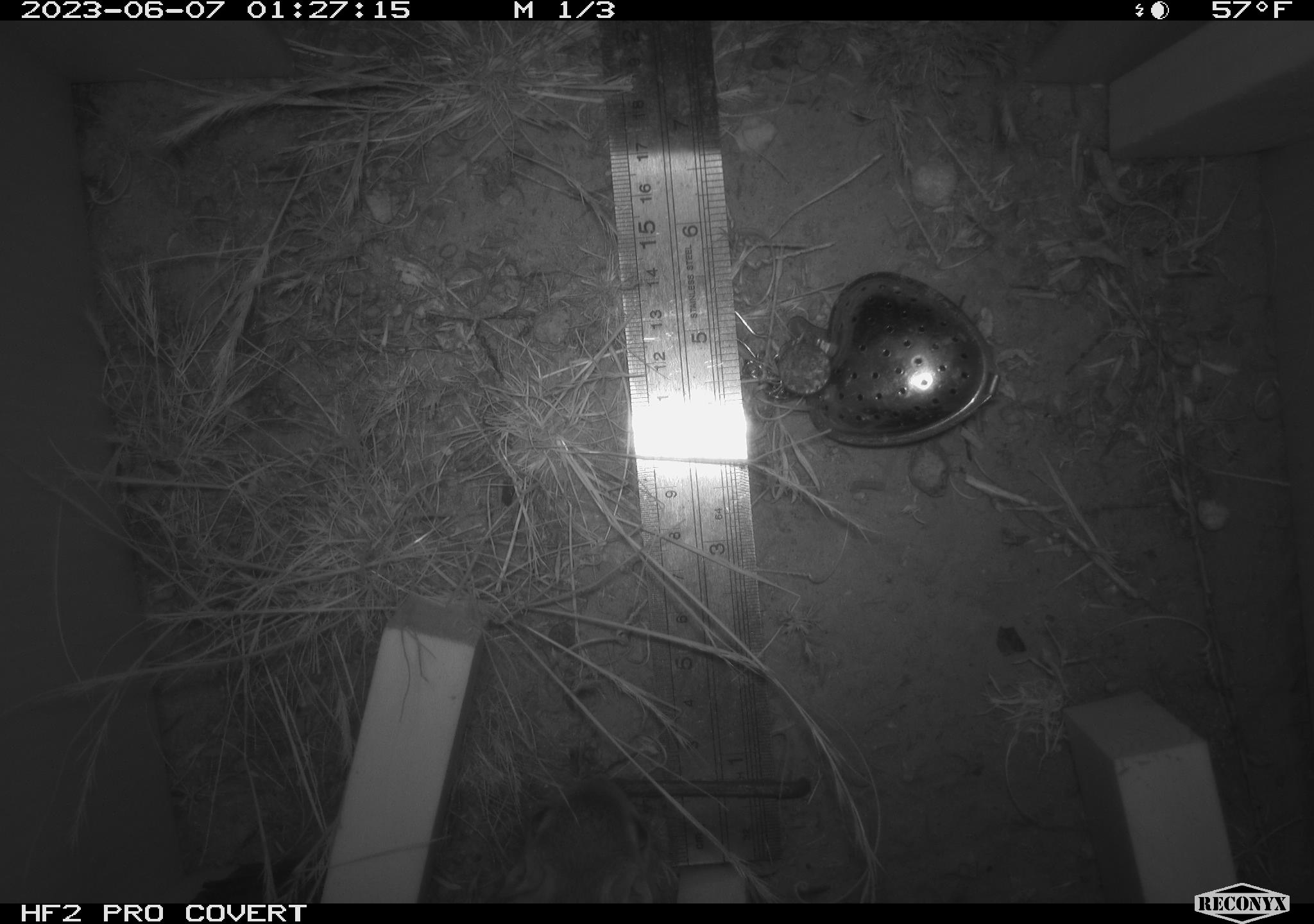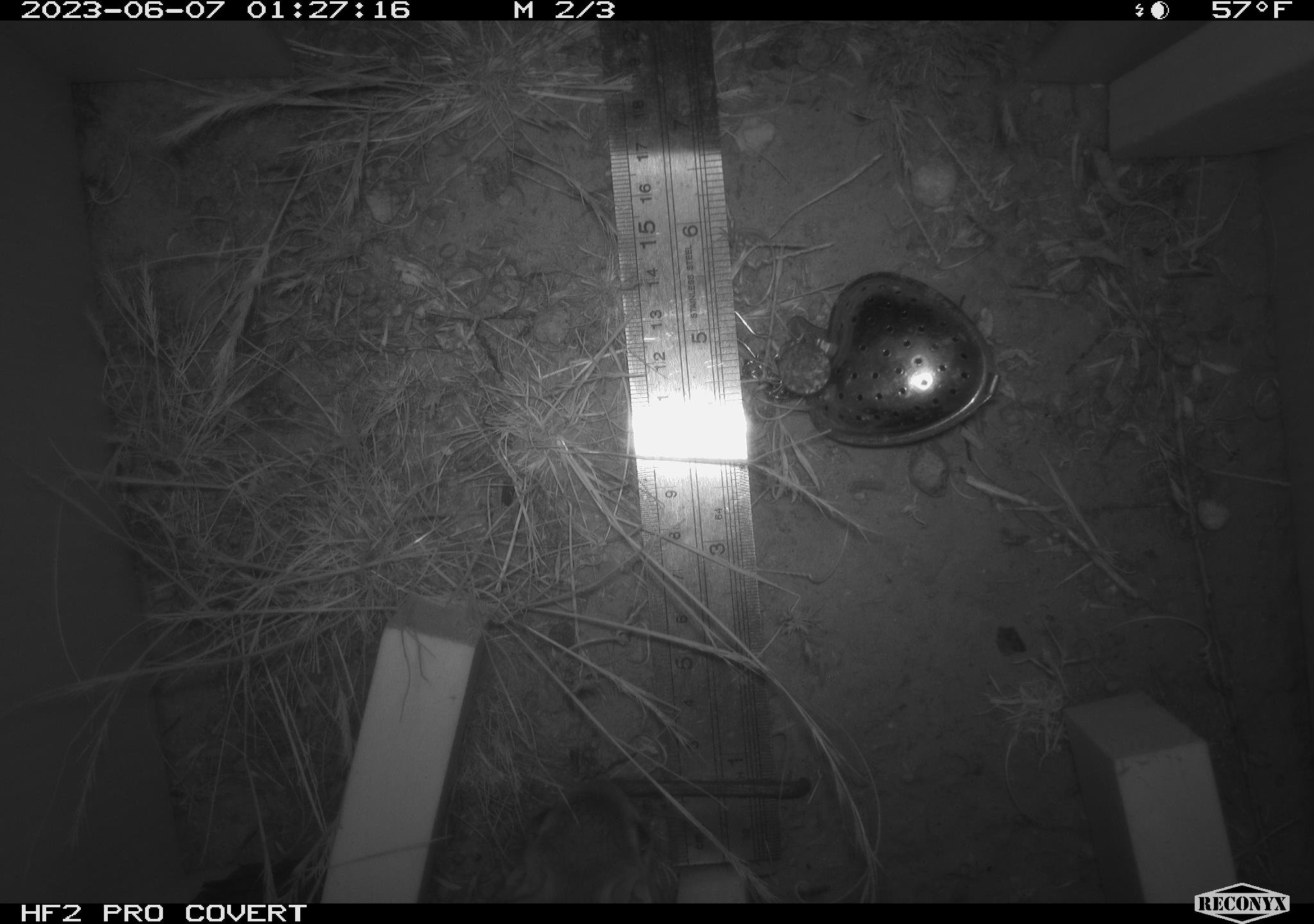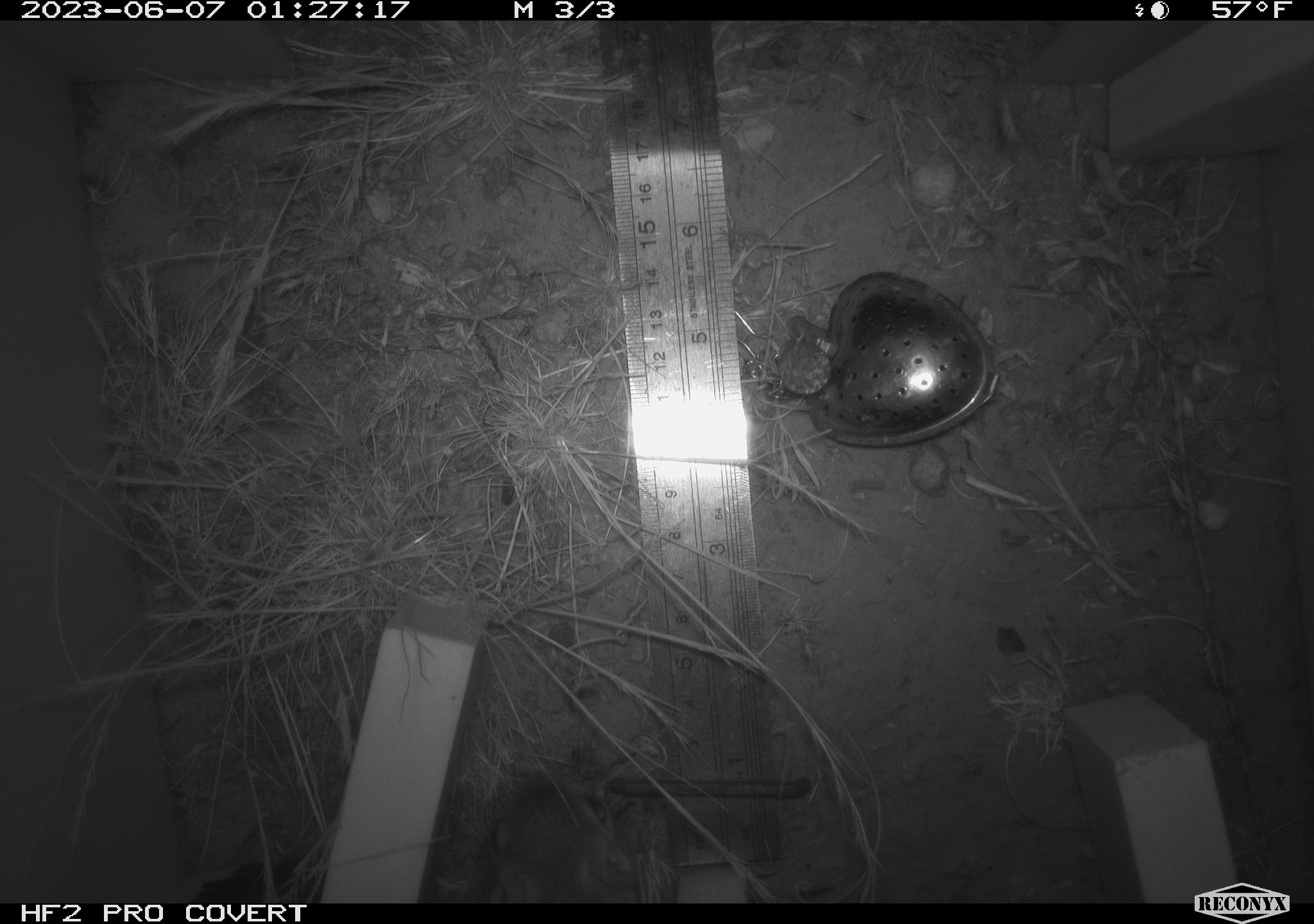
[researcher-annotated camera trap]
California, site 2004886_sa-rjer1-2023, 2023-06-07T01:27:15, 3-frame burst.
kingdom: Animalia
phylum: Chordata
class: Mammalia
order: Rodentia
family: Heteromyidae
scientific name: Heteromyidae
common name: kangaroo rats and pocket mice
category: heteromyidae family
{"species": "heteromyidae family (kangaroo rats and pocket mice) (Heteromyidae)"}